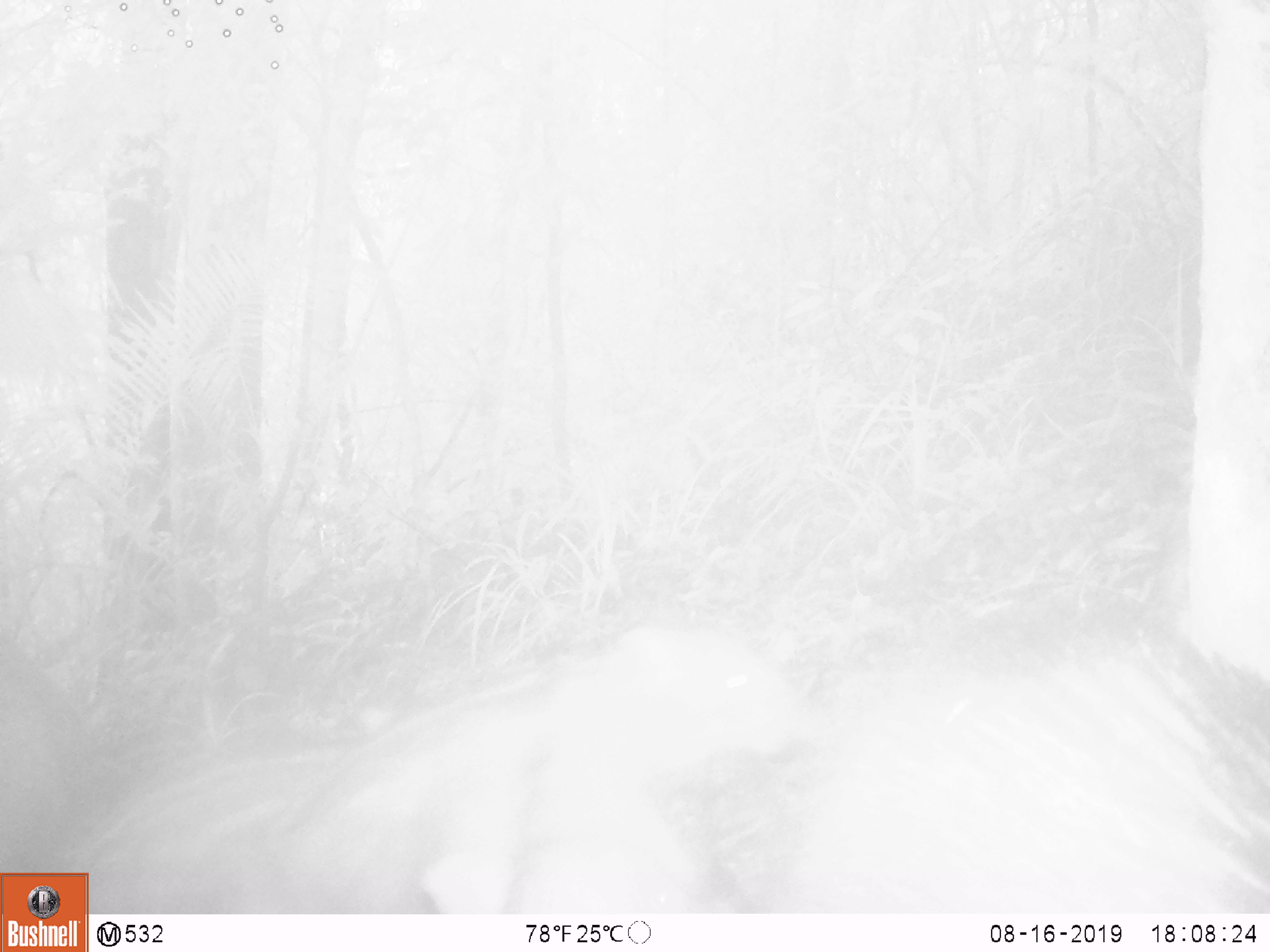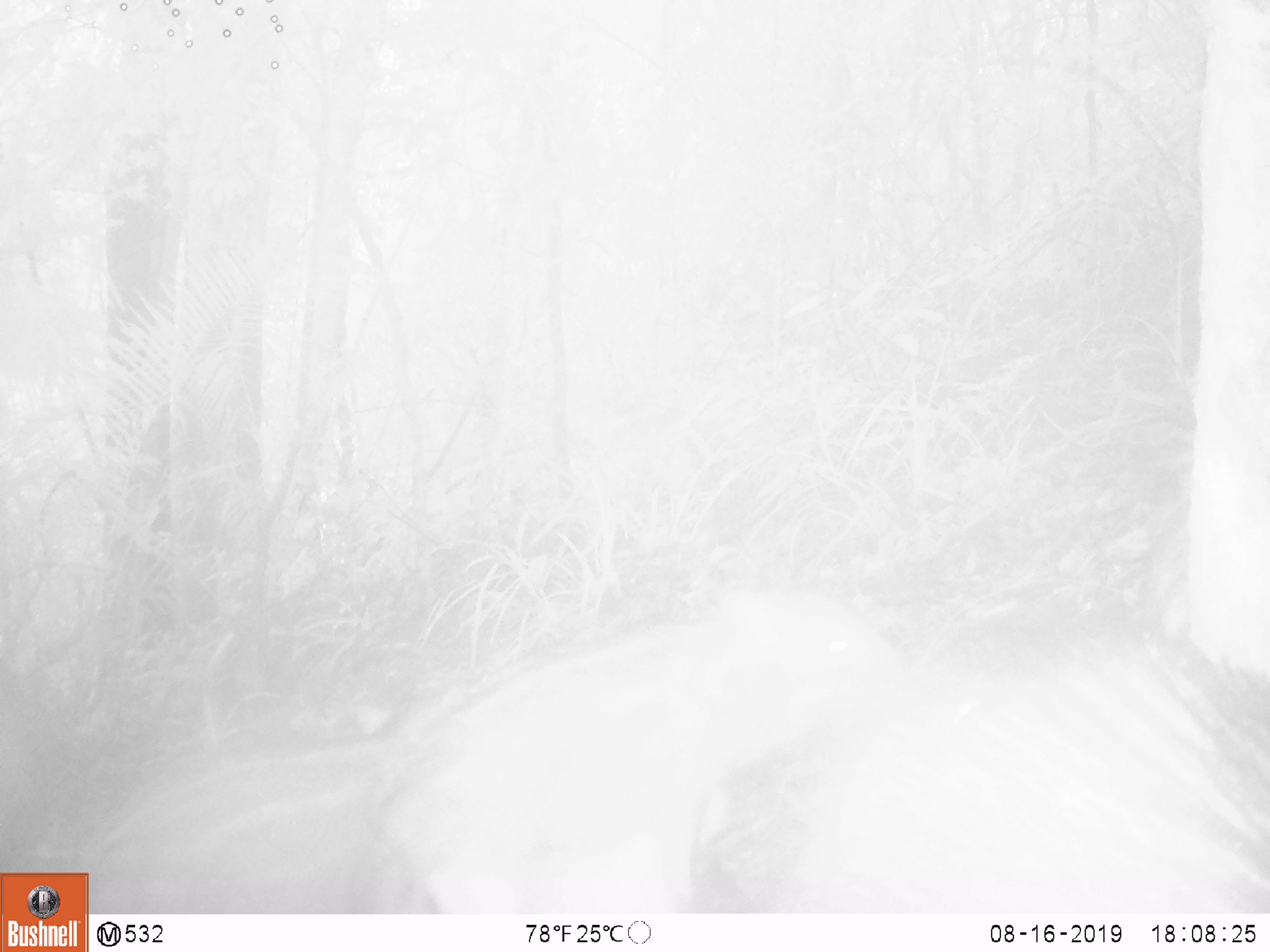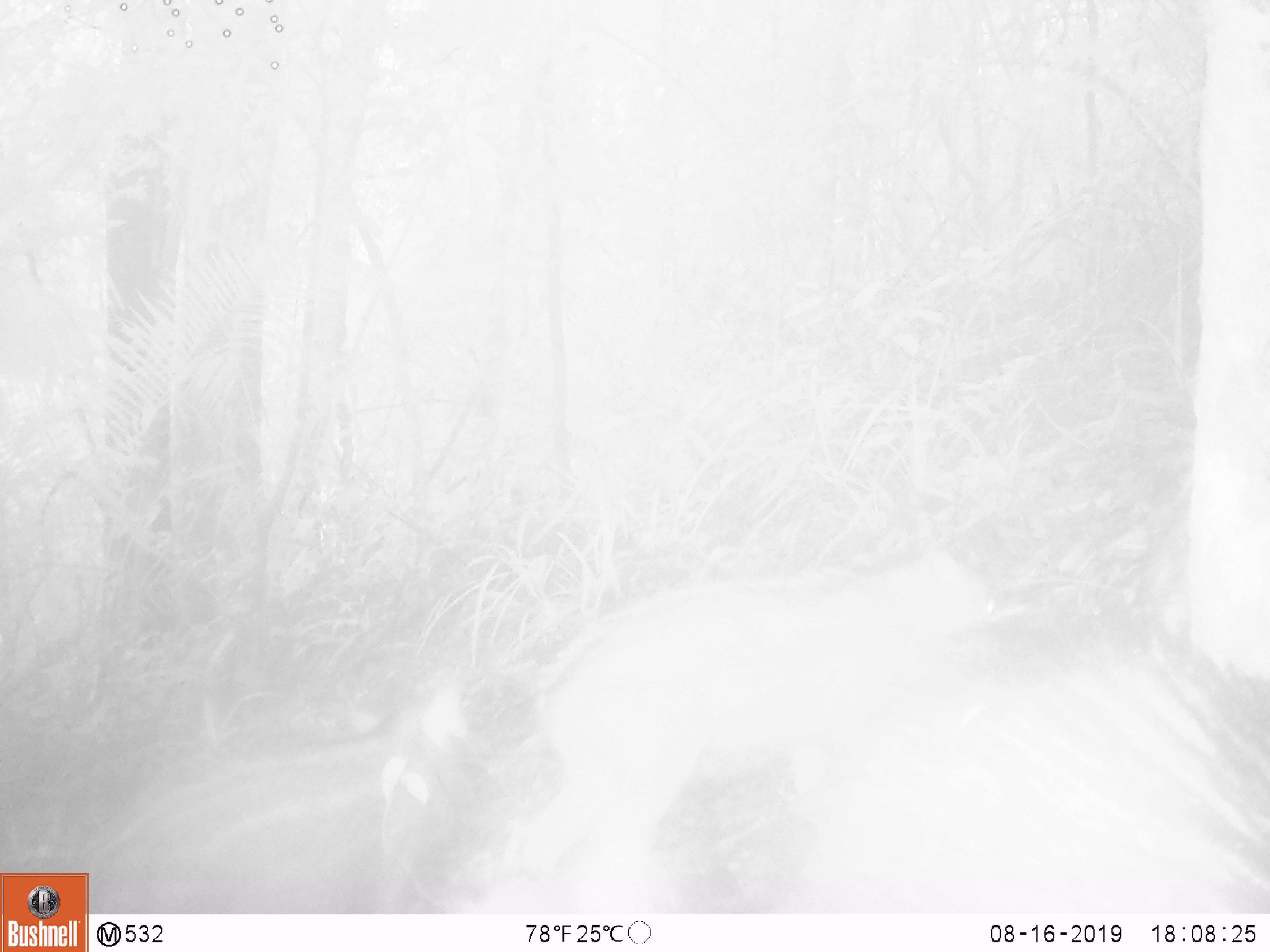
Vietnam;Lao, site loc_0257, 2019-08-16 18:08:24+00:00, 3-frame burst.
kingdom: Animalia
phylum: Chordata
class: Mammalia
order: Artiodactyla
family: Suidae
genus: Sus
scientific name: Sus scrofa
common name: eurasian wild pig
Eurasian wild pig (Sus scrofa). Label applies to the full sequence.